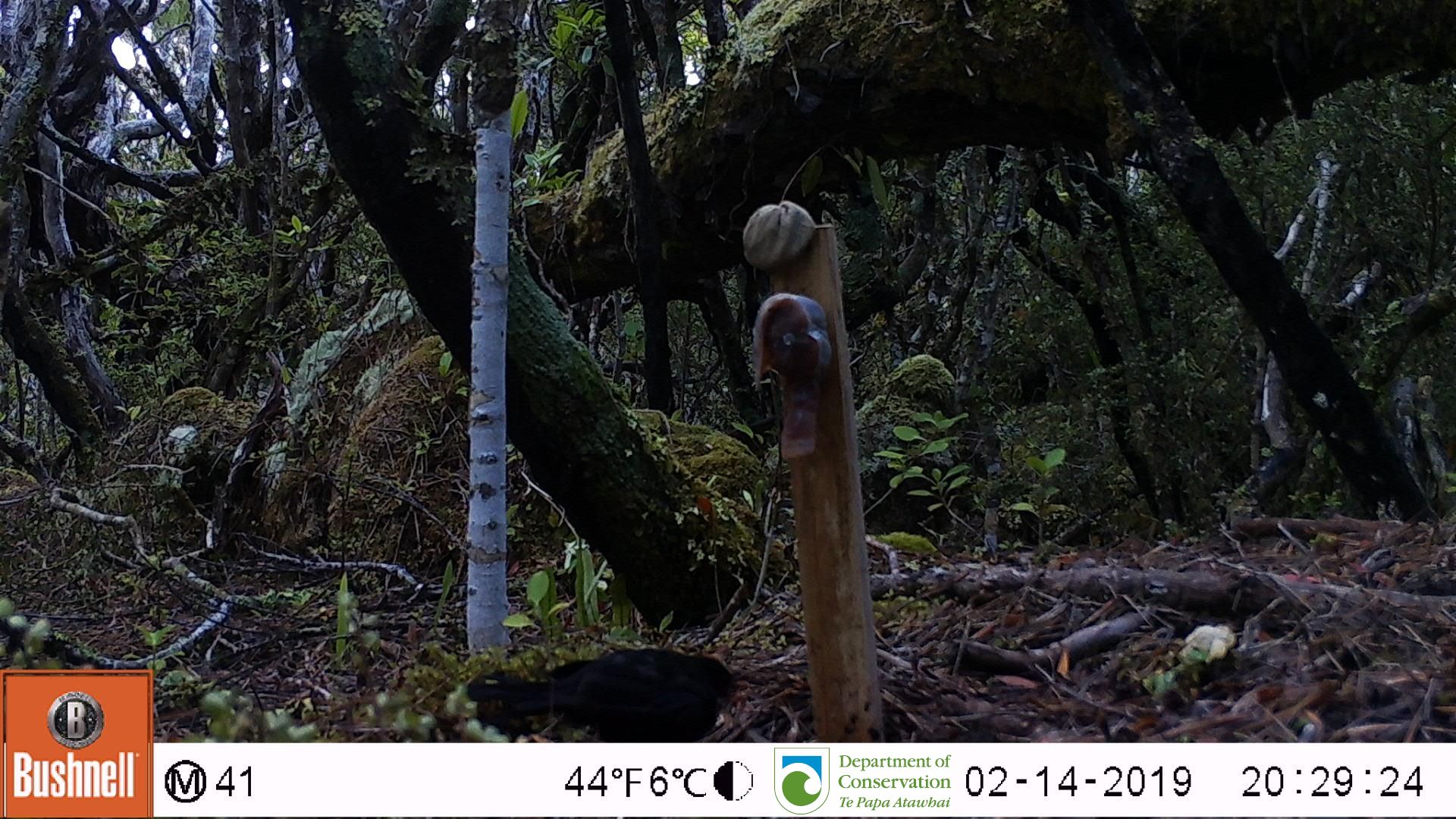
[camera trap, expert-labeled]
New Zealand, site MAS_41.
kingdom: Animalia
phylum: Chordata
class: Aves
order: Passeriformes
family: Turdidae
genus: Turdus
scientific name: Turdus merula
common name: eurasian blackbird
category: blackbird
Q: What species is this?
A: Blackbird (eurasian blackbird) (Turdus merula).